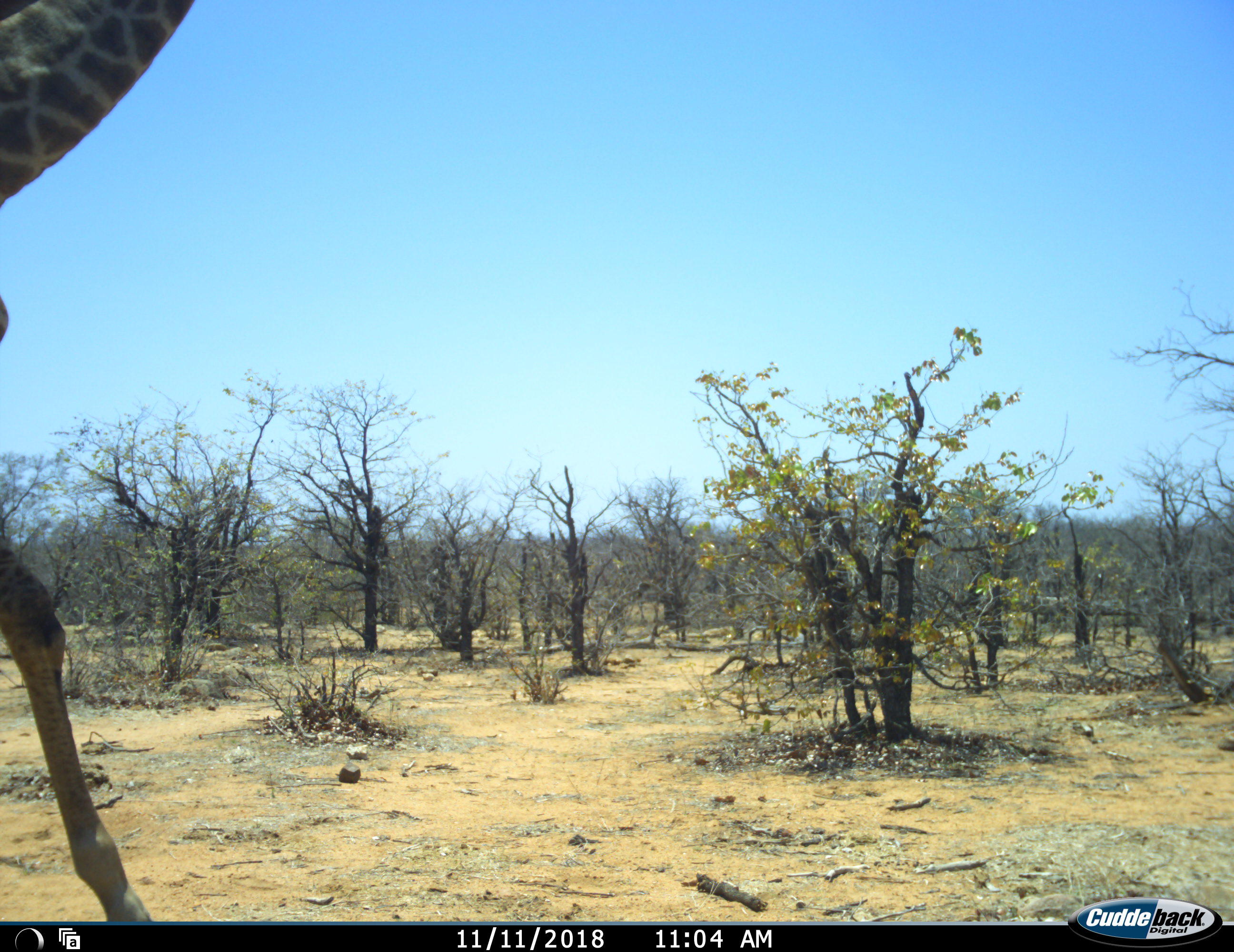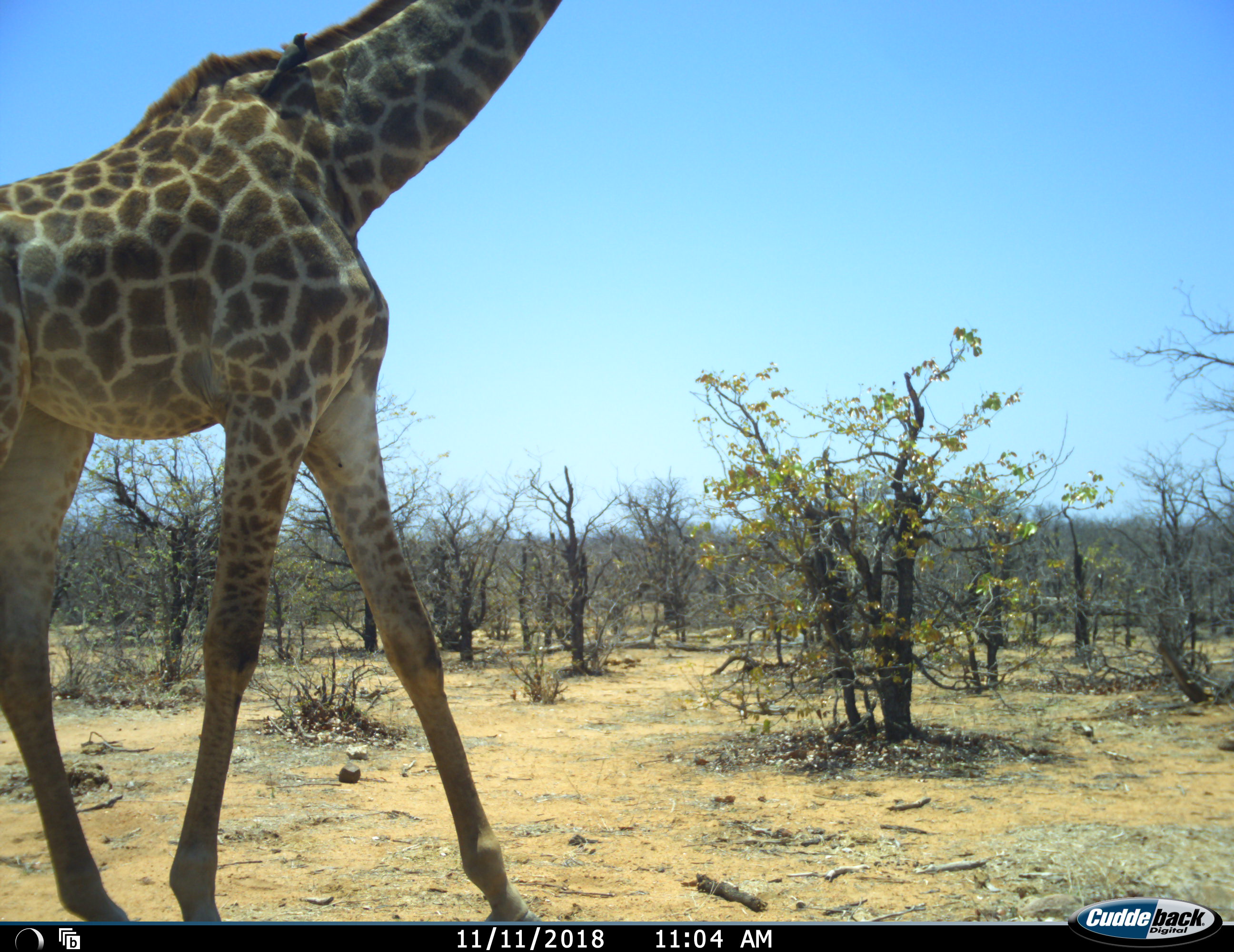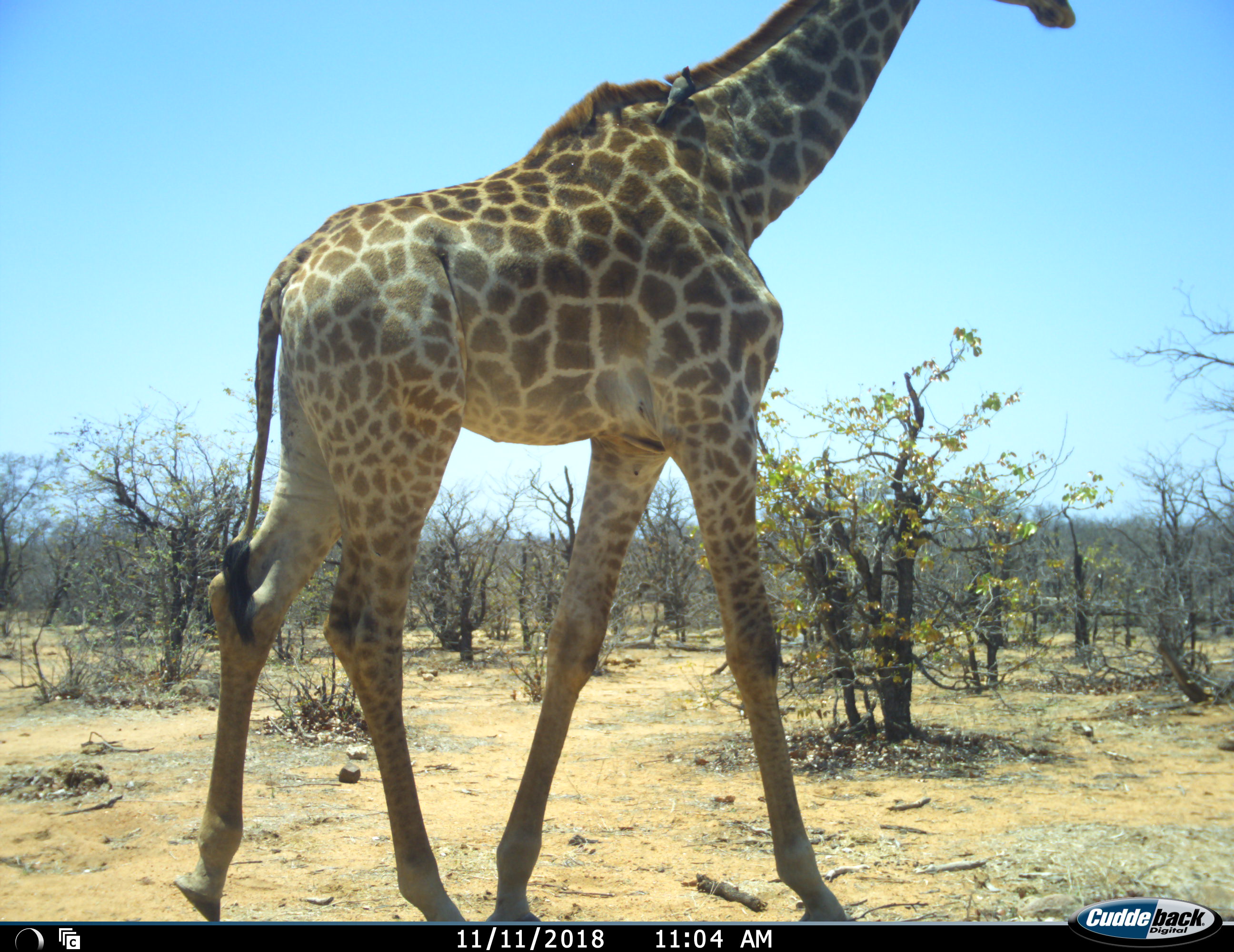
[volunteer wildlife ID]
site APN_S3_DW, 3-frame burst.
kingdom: Animalia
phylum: Chordata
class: Mammalia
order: Artiodactyla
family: Giraffidae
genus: Giraffa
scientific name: Giraffa camelopardalis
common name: giraffe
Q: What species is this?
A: Giraffe (Giraffa camelopardalis).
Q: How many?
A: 1.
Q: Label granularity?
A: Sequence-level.